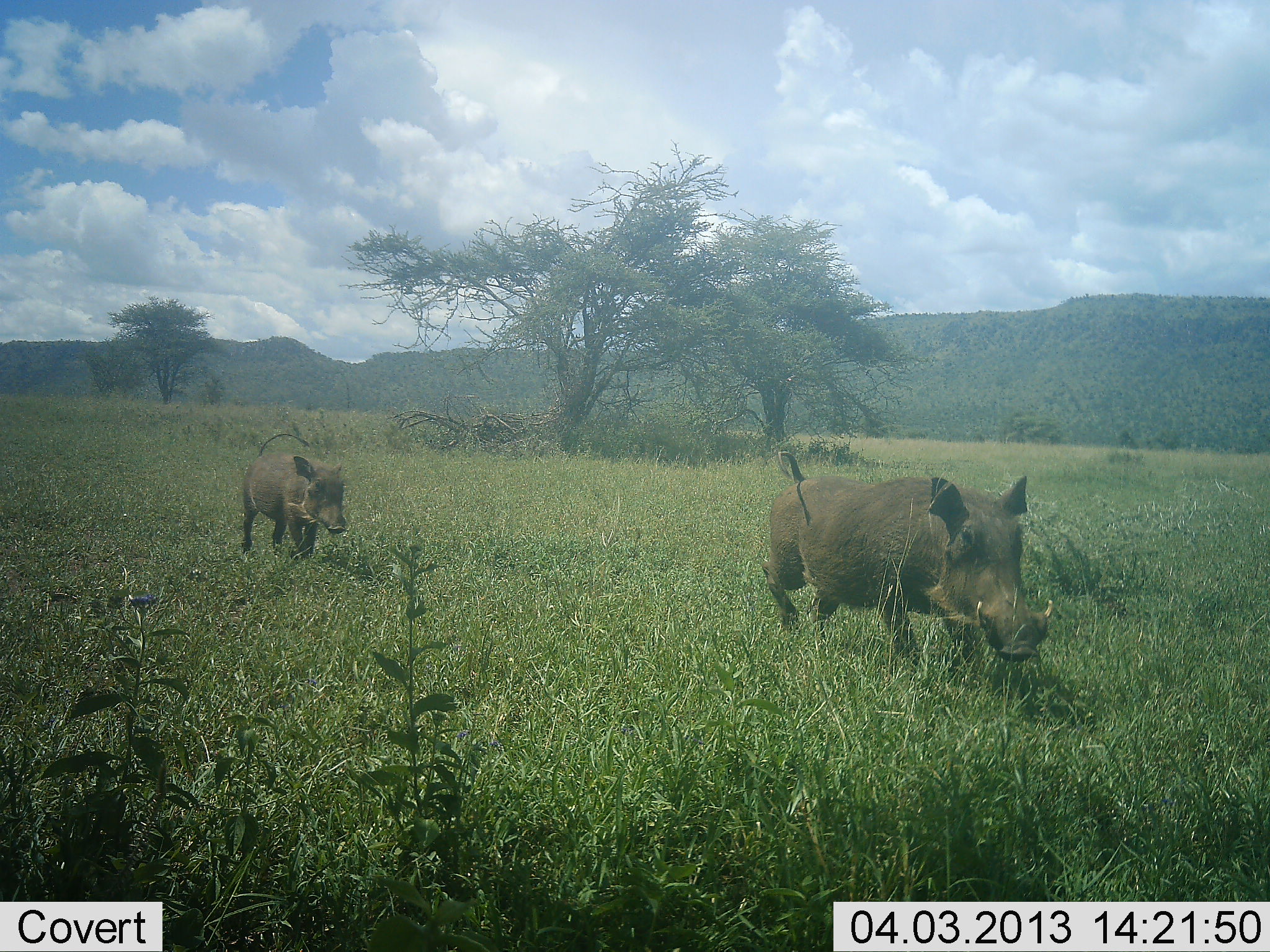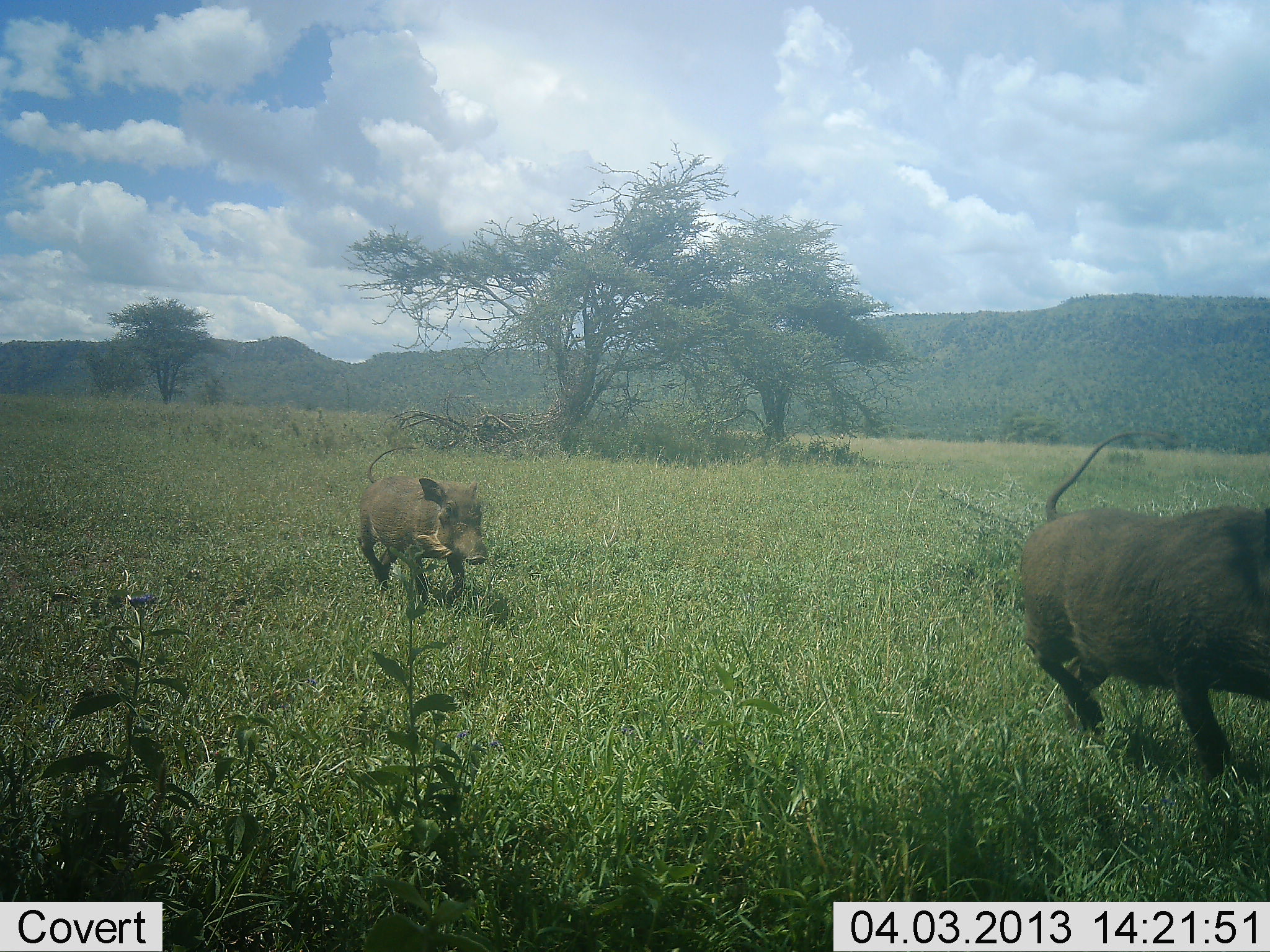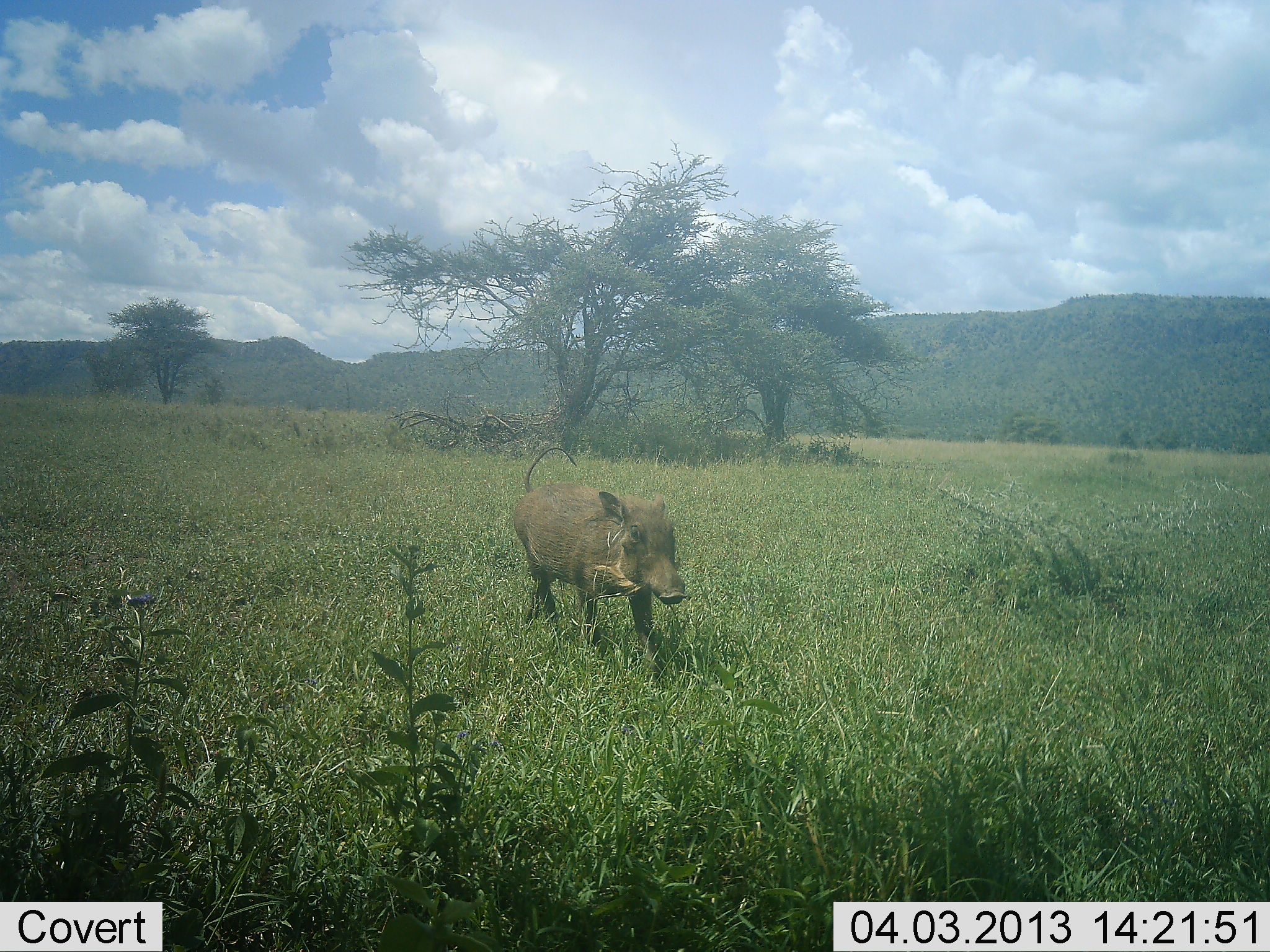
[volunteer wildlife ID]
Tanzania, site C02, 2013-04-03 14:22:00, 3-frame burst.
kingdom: Animalia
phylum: Chordata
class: Mammalia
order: Artiodactyla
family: Suidae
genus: Phacochoerus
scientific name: Phacochoerus africanus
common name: warthog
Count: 2.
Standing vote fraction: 0%.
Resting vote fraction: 0%.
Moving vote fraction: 100%.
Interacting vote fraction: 0%.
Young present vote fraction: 23%.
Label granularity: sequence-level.